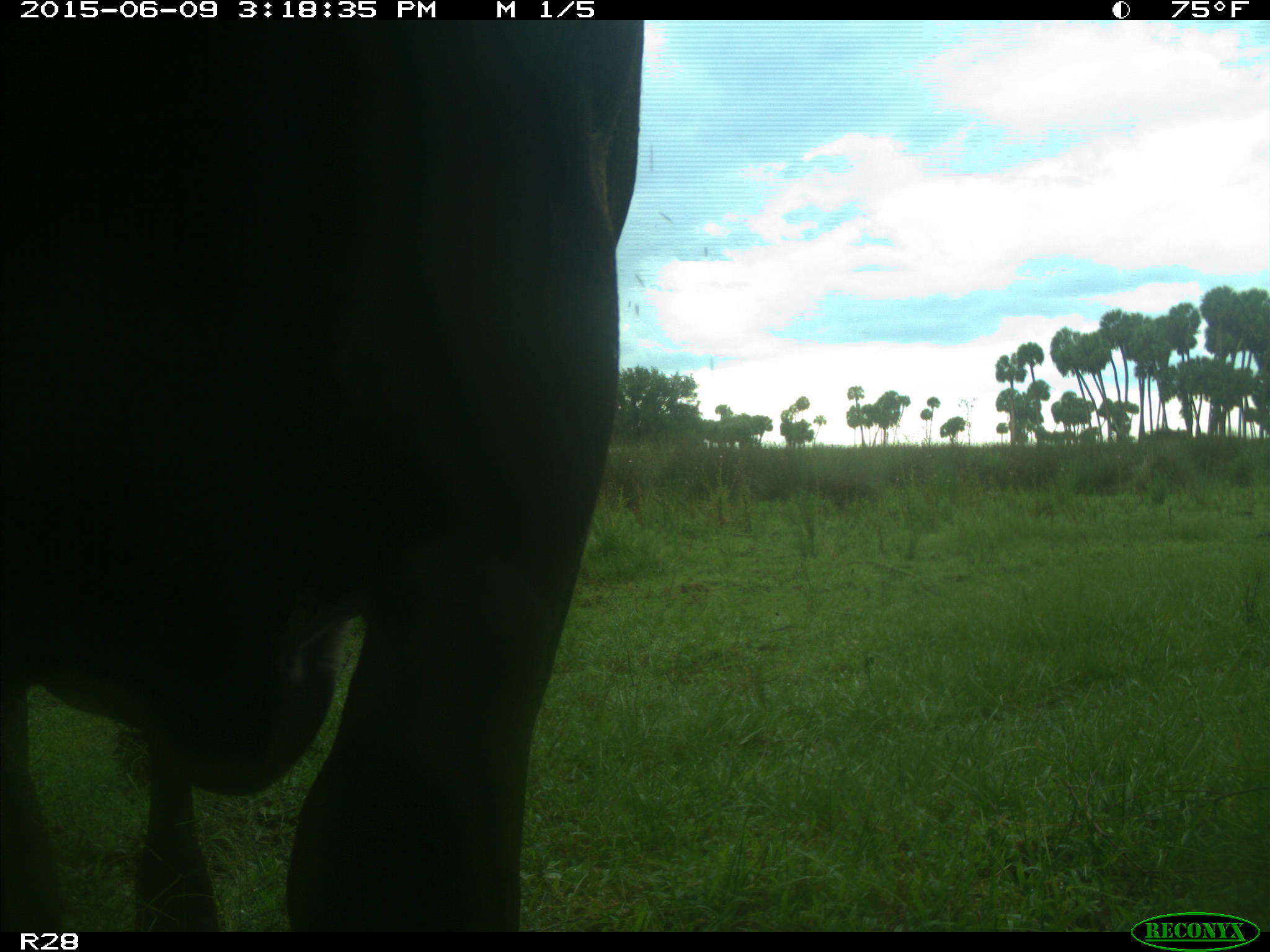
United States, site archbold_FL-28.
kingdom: Animalia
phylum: Chordata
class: Mammalia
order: Artiodactyla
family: Bovidae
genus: Bos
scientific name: Bos taurus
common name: domestic cow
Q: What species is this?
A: Bos taurus (domestic cow).